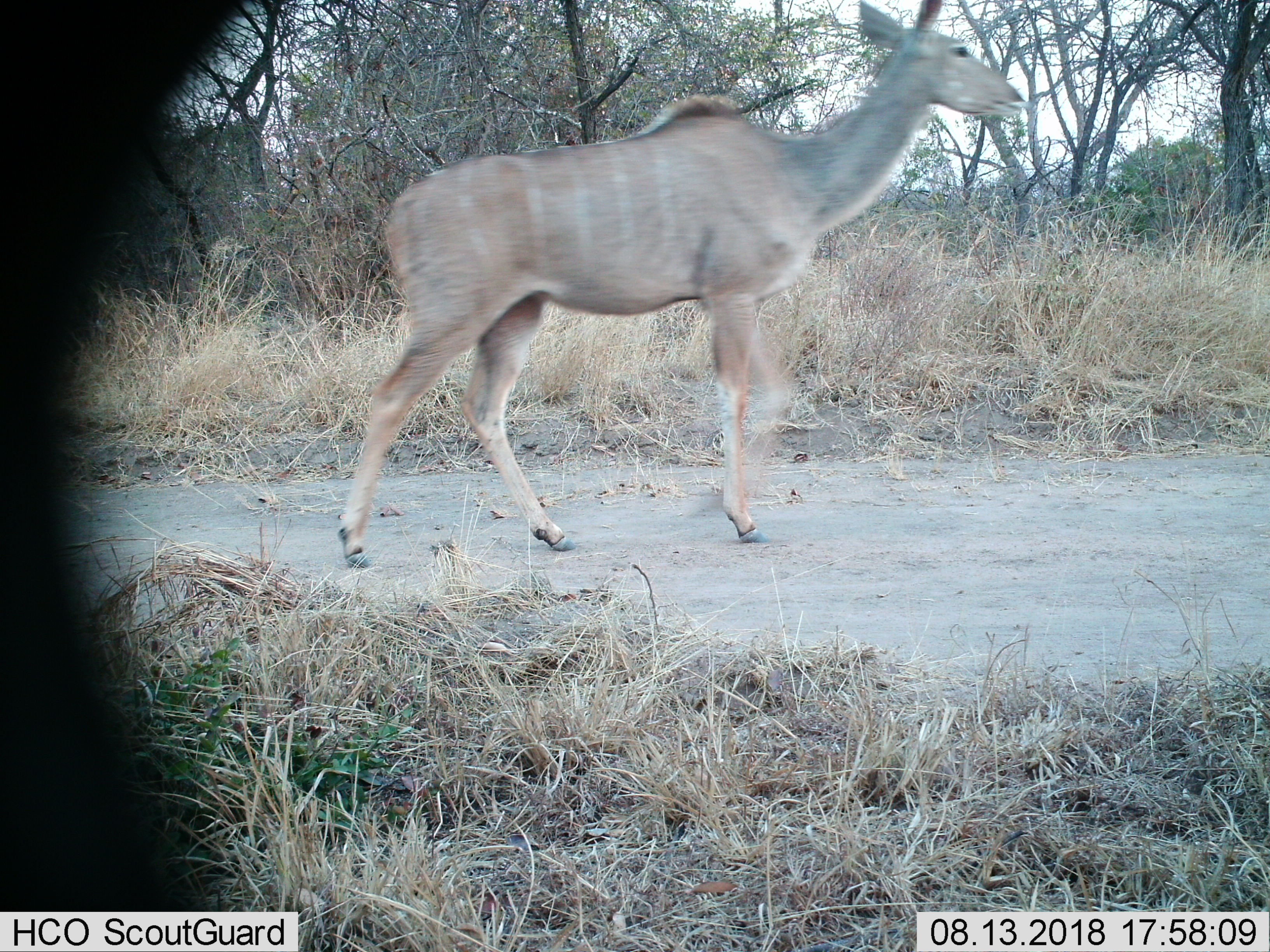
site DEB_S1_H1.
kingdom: Animalia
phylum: Chordata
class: Mammalia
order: Artiodactyla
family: Bovidae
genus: Tragelaphus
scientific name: Tragelaphus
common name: kudu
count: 1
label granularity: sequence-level